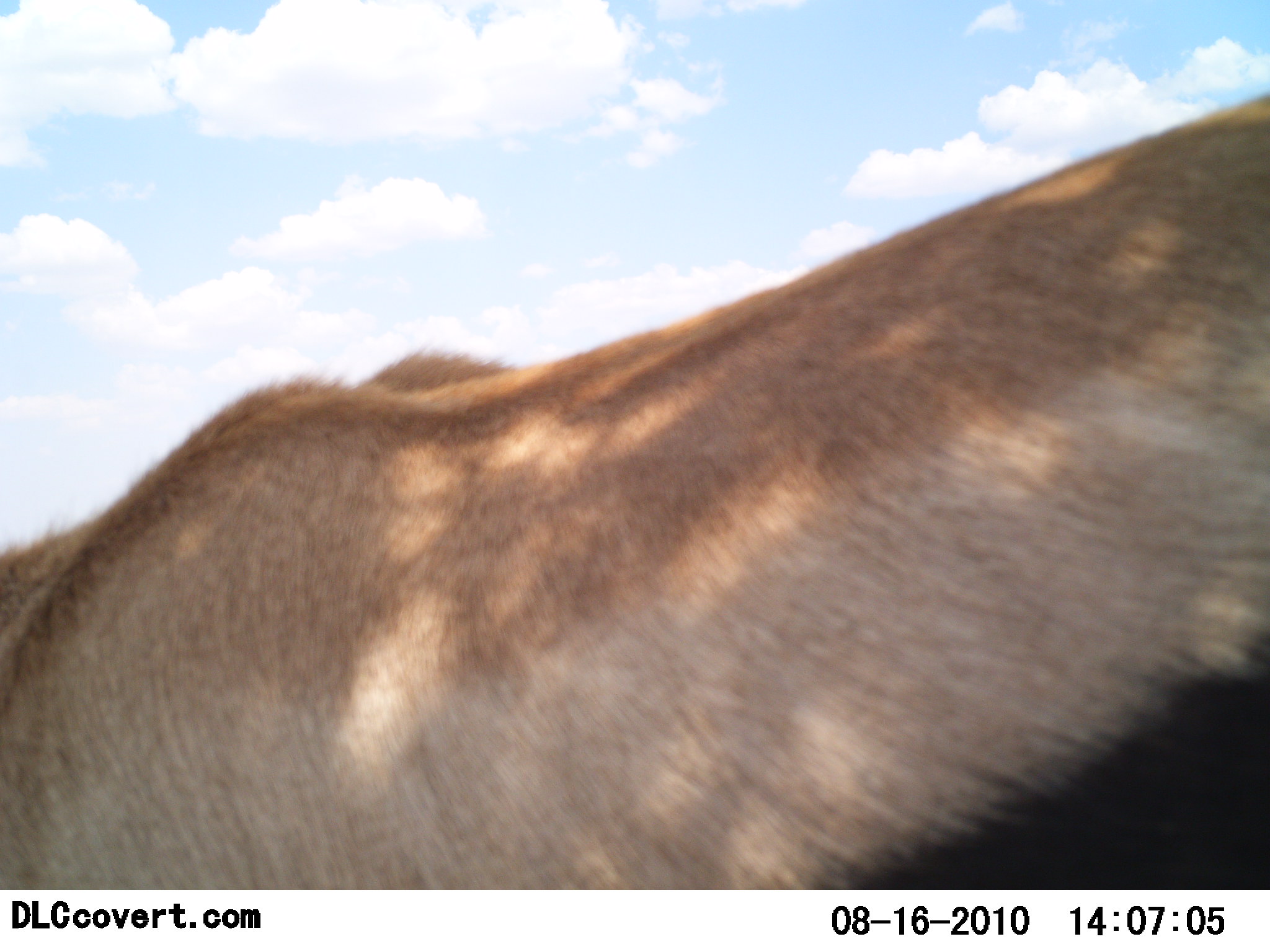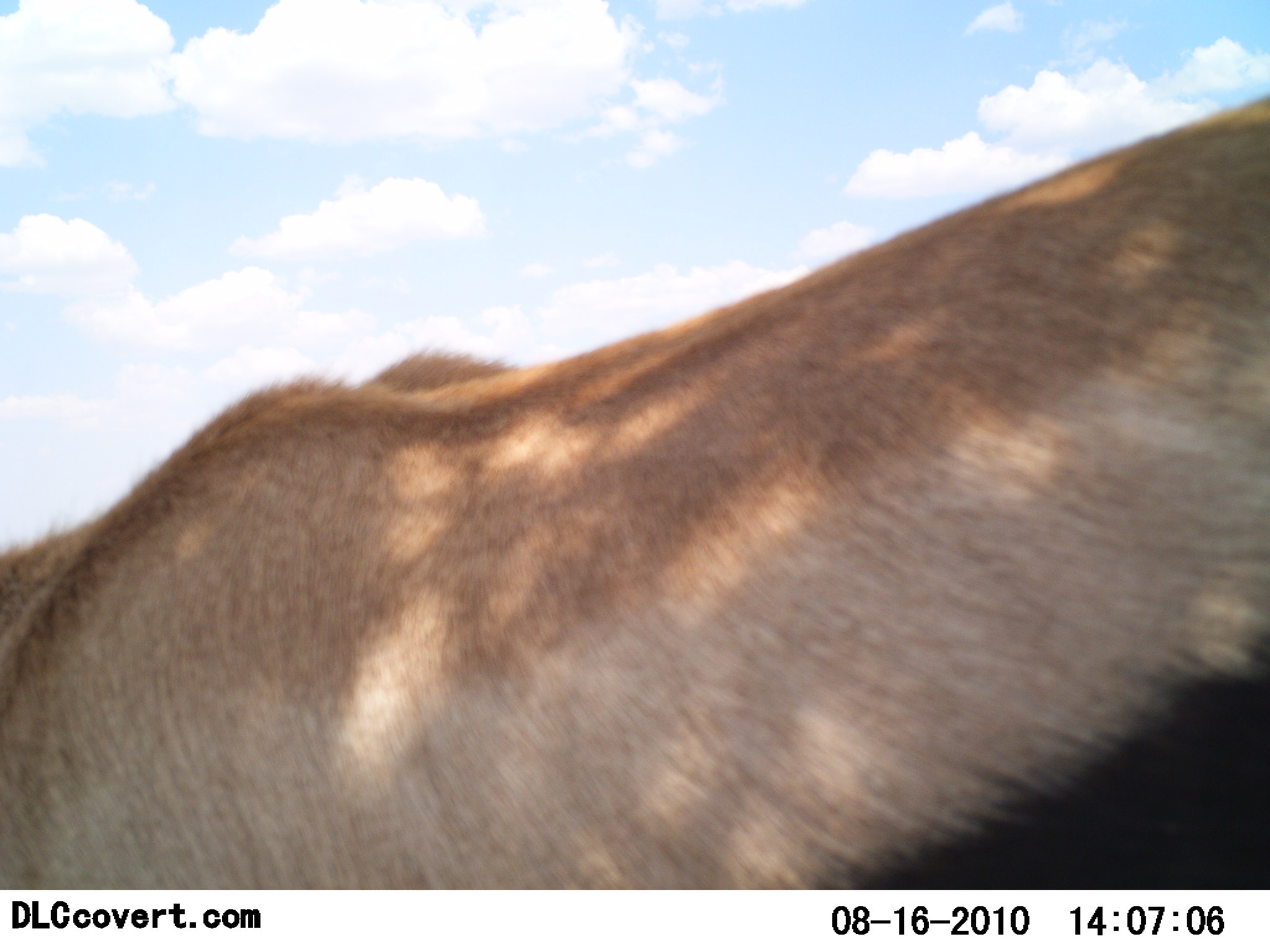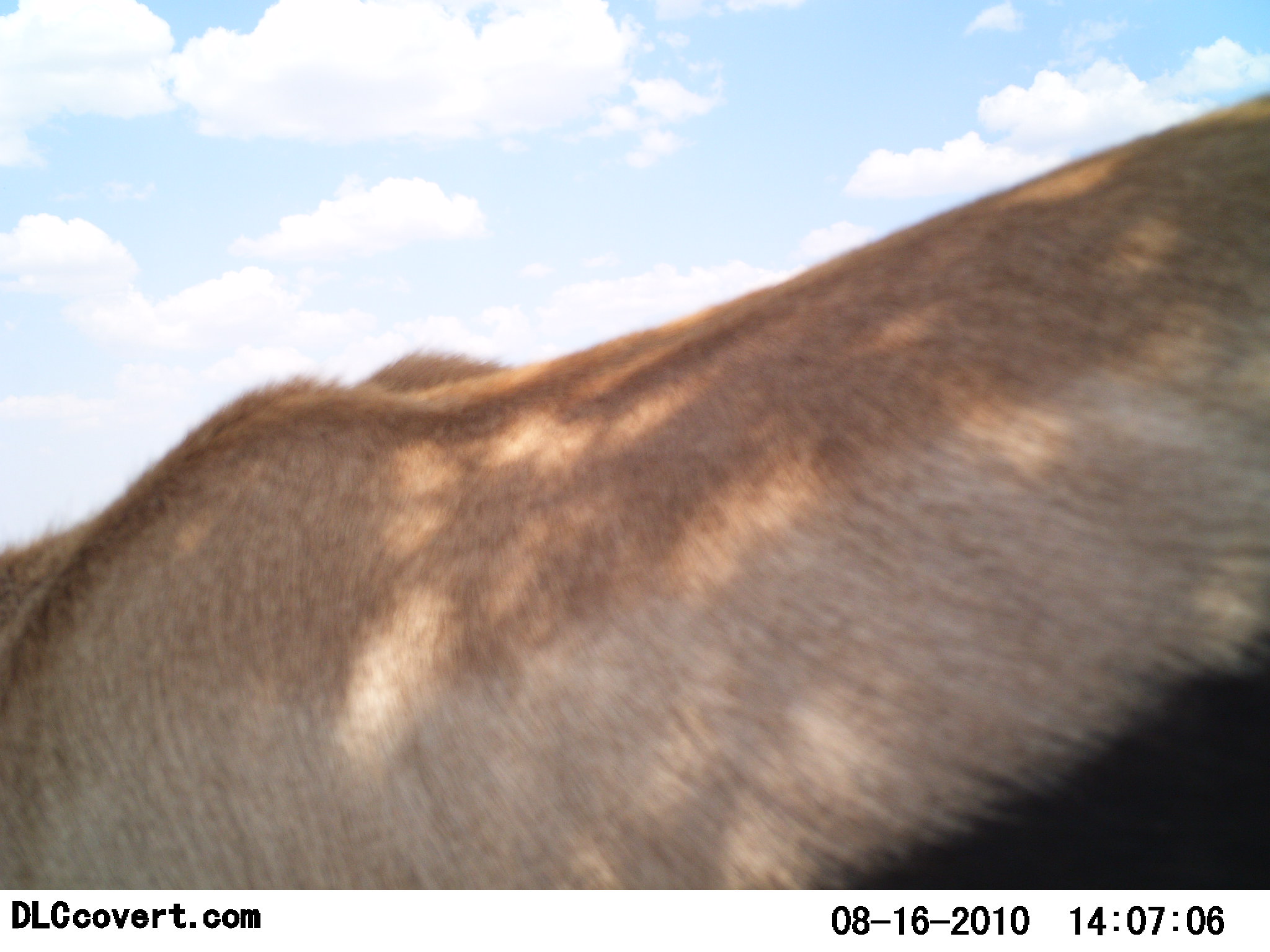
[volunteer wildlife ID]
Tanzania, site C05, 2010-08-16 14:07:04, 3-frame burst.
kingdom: Animalia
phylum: Chordata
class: Mammalia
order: Artiodactyla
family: Bovidae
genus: Eudorcas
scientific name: Eudorcas thomsonii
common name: thomson's gazelle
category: gazellethomsons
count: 1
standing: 100%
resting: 0%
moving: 0%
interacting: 0%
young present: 0%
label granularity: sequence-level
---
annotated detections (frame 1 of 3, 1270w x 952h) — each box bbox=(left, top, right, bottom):
animal: bbox=(1, 90, 1270, 888)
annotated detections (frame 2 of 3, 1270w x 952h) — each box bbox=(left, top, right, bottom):
animal: bbox=(3, 95, 1270, 889)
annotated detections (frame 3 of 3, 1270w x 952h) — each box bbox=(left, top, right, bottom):
animal: bbox=(0, 95, 1269, 889)